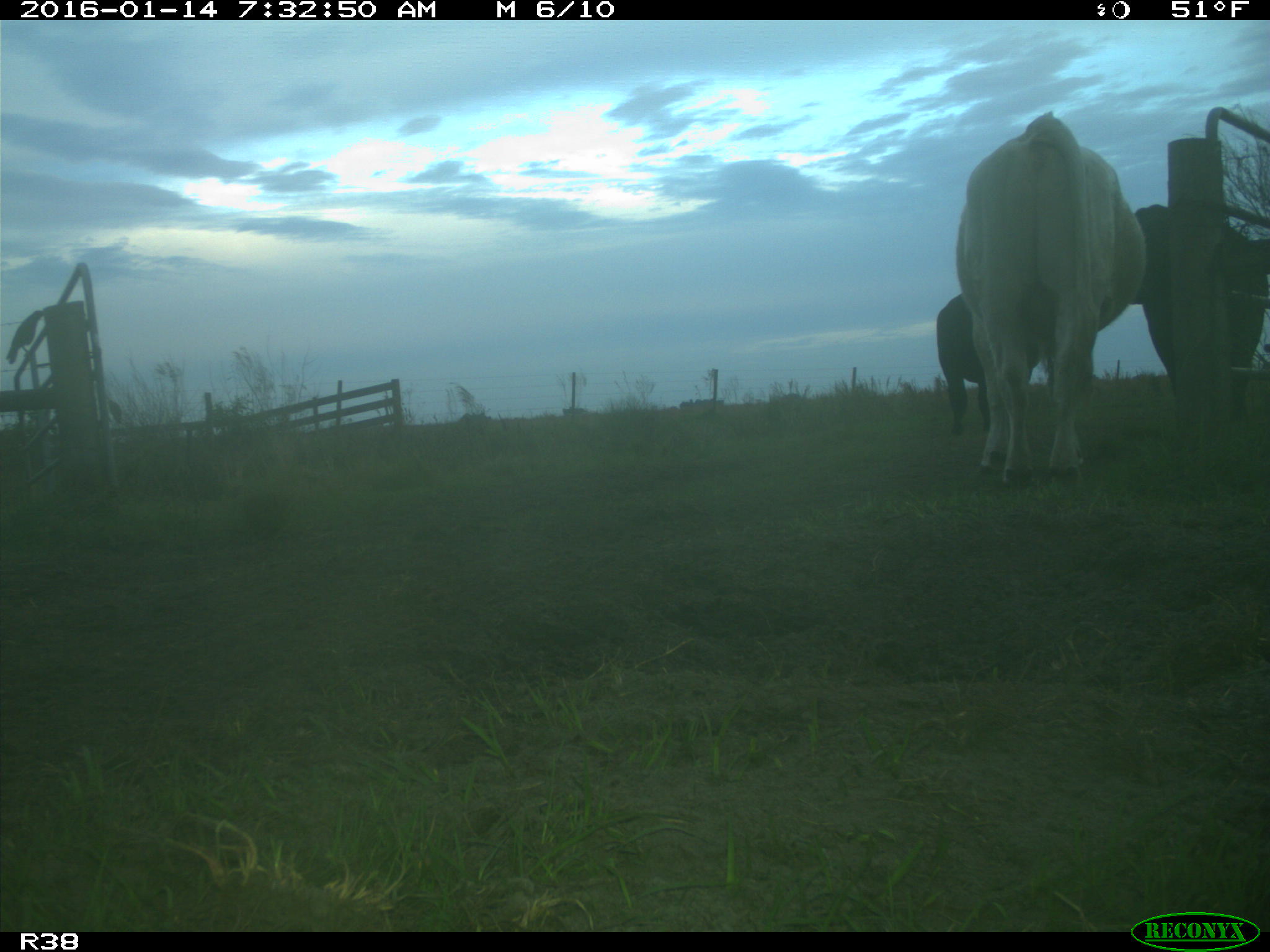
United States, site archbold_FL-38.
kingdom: Animalia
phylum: Chordata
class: Mammalia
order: Artiodactyla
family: Bovidae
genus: Bos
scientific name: Bos taurus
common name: domestic cow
Bos taurus (domestic cow).